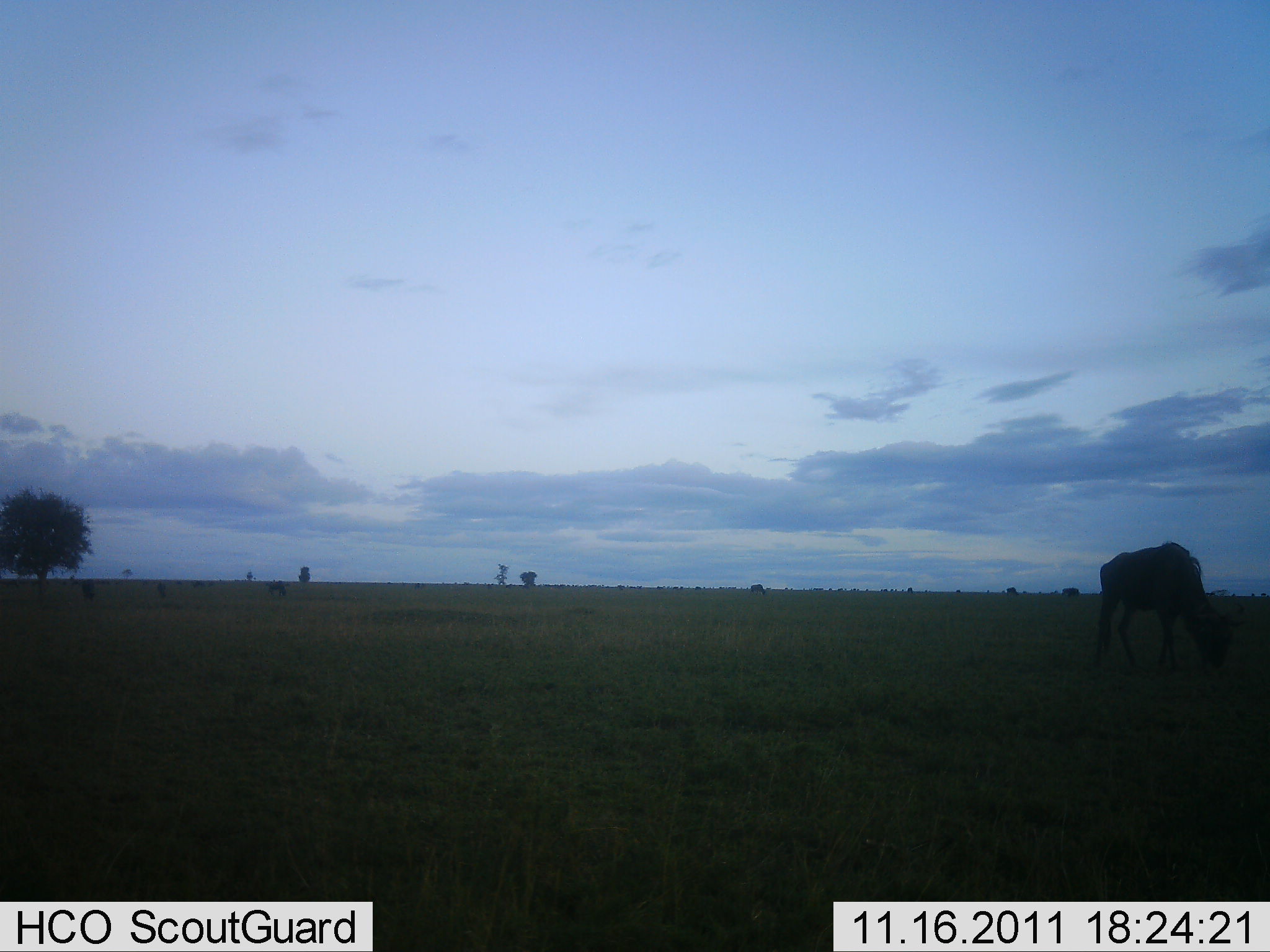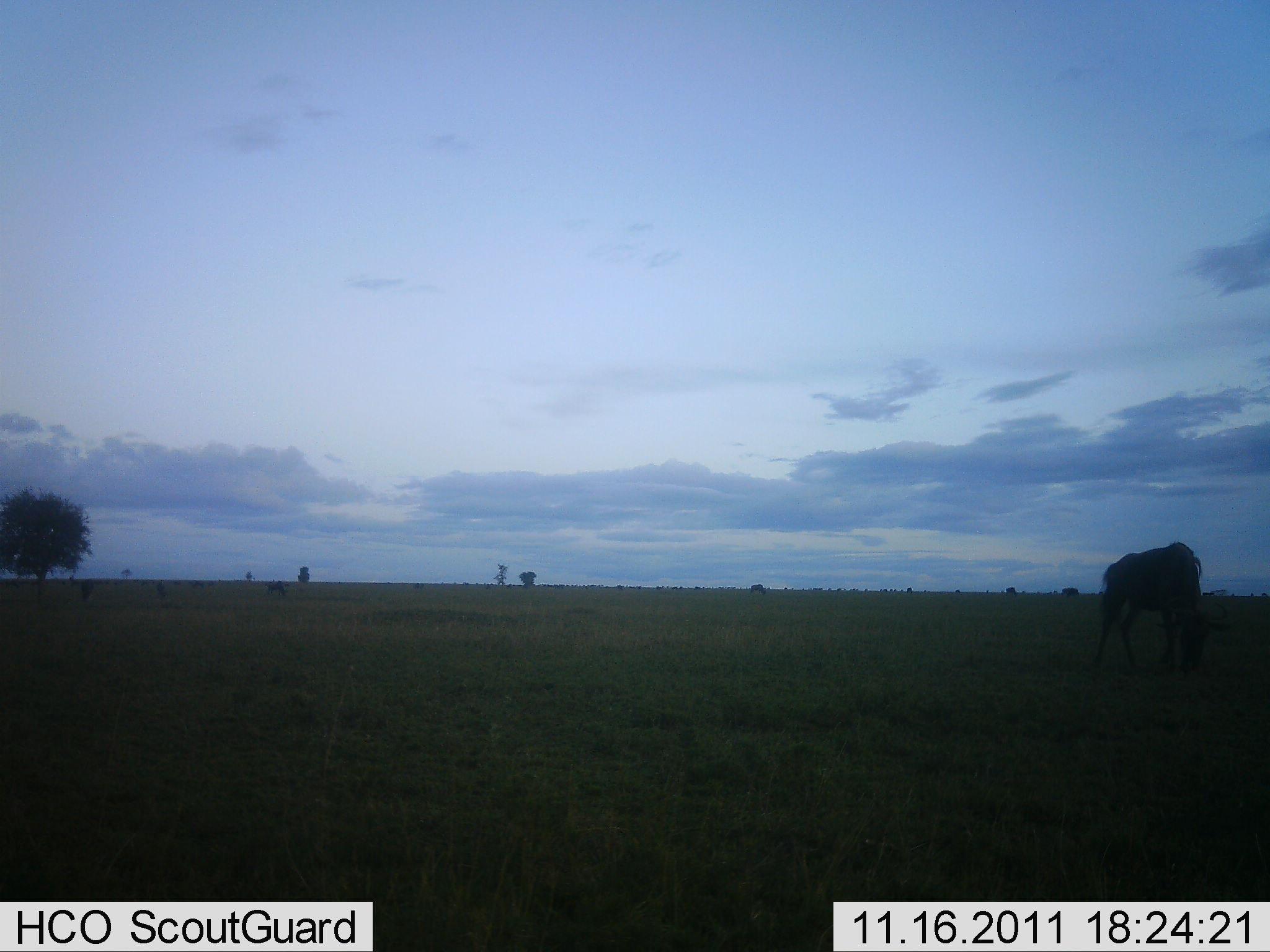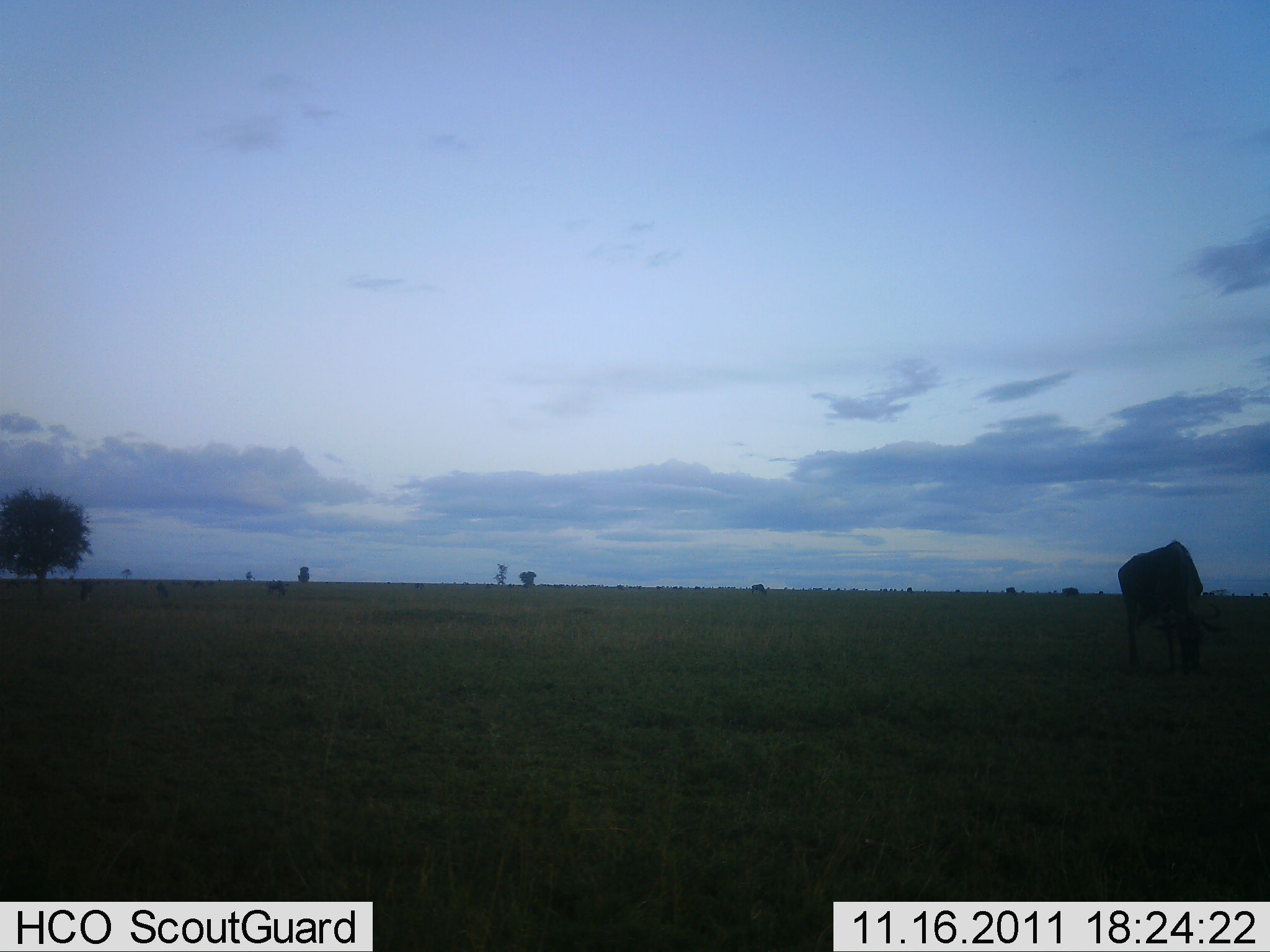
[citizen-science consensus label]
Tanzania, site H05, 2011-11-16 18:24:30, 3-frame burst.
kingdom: Animalia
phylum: Chordata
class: Mammalia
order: Artiodactyla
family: Bovidae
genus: Connochaetes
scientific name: Connochaetes taurinus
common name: blue wildebeest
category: wildebeest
Wildebeest (blue wildebeest) (Connochaetes taurinus), count 1. Behavior (volunteer vote fractions): standing 22%, resting 0%, moving 6%, interacting 0%. Young present (vote fraction): 0%. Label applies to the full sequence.